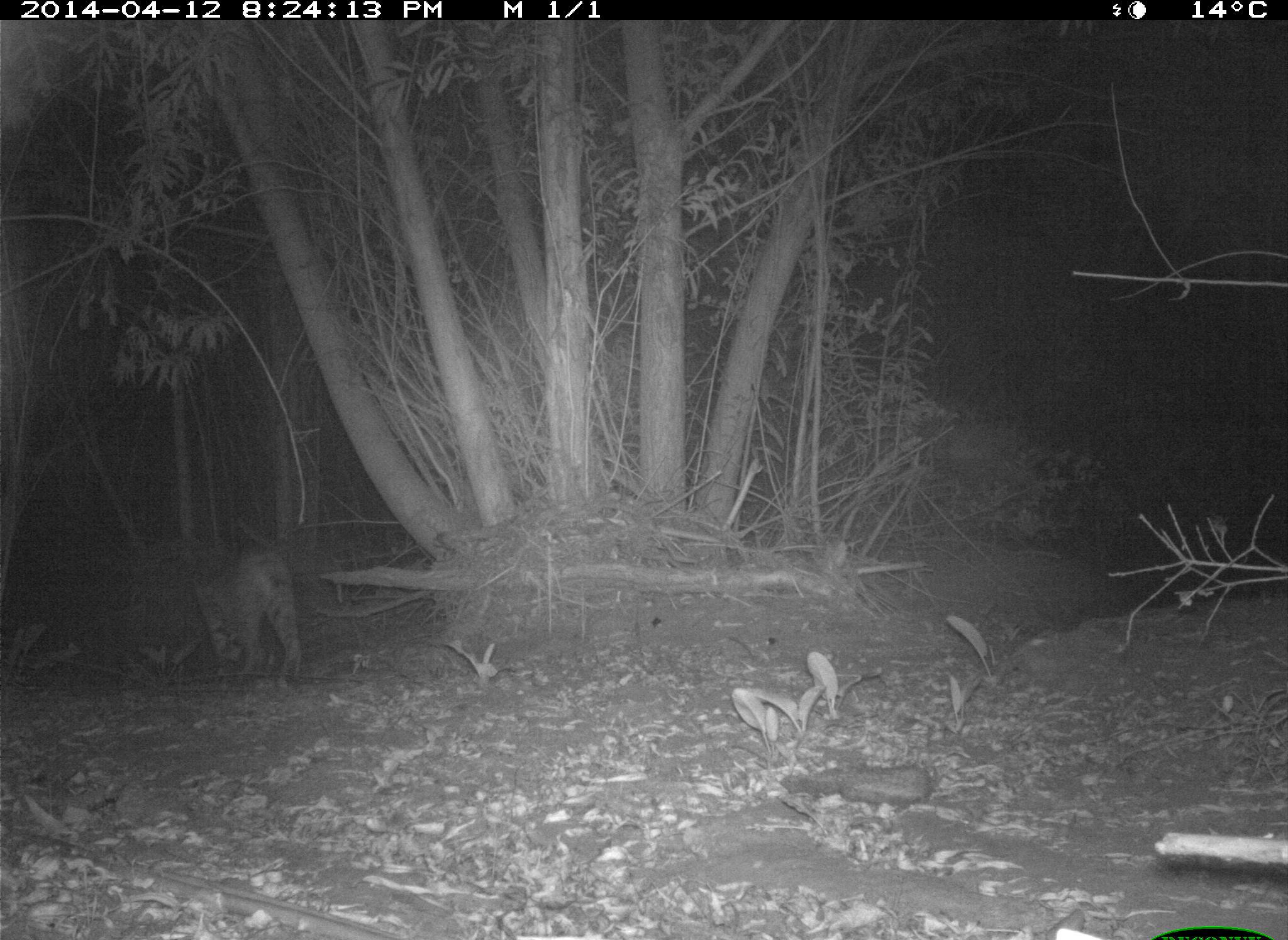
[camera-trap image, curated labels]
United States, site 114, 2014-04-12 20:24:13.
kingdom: Animalia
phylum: Chordata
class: Mammalia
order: Carnivora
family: Felidae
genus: Lynx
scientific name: Lynx rufus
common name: bobcat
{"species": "bobcat (Lynx rufus)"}